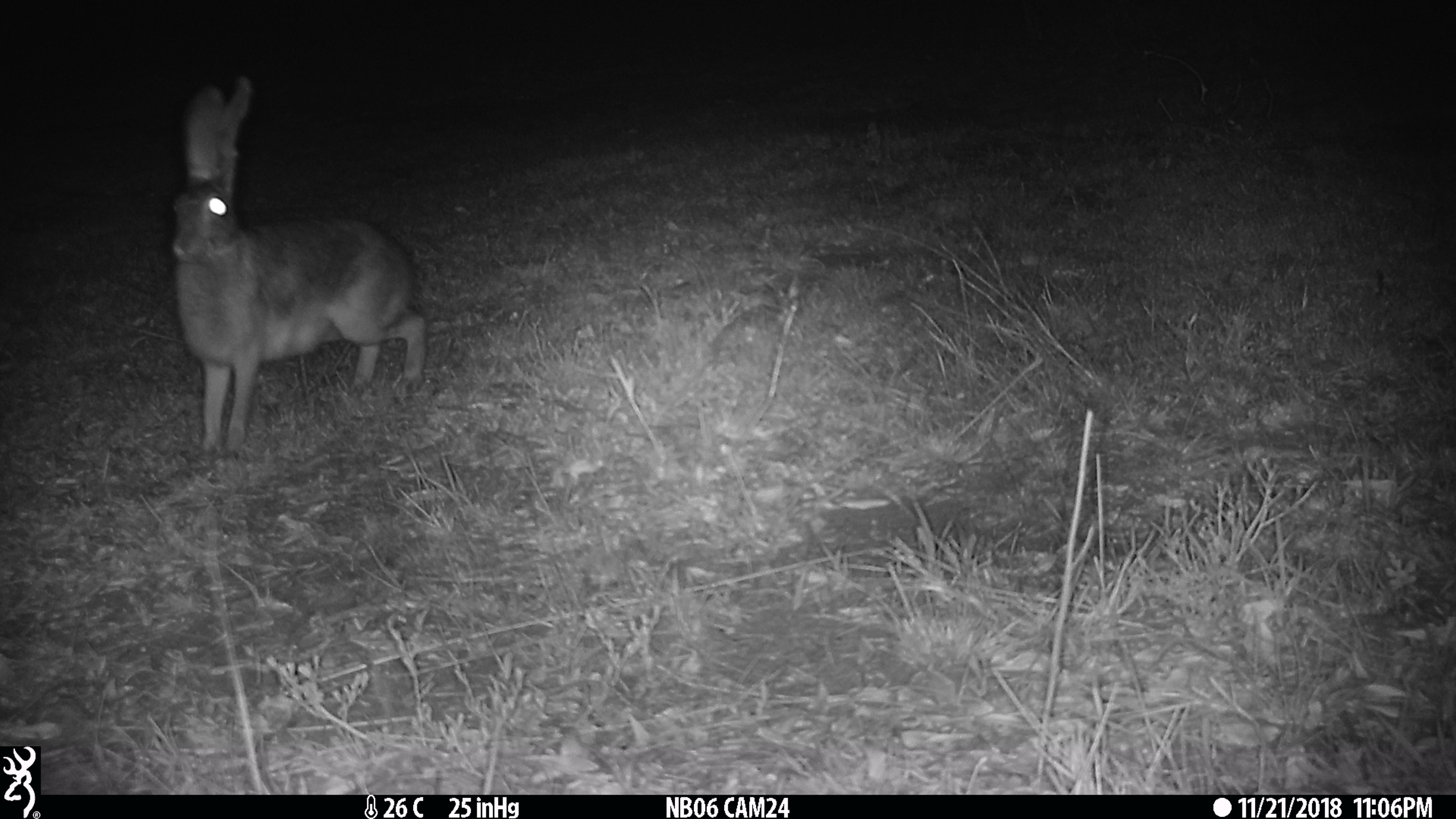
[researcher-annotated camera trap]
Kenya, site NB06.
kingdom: Animalia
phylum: Chordata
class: Mammalia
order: Lagomorpha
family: Leporidae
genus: Lepus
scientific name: Lepus capensis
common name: cape hare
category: hare